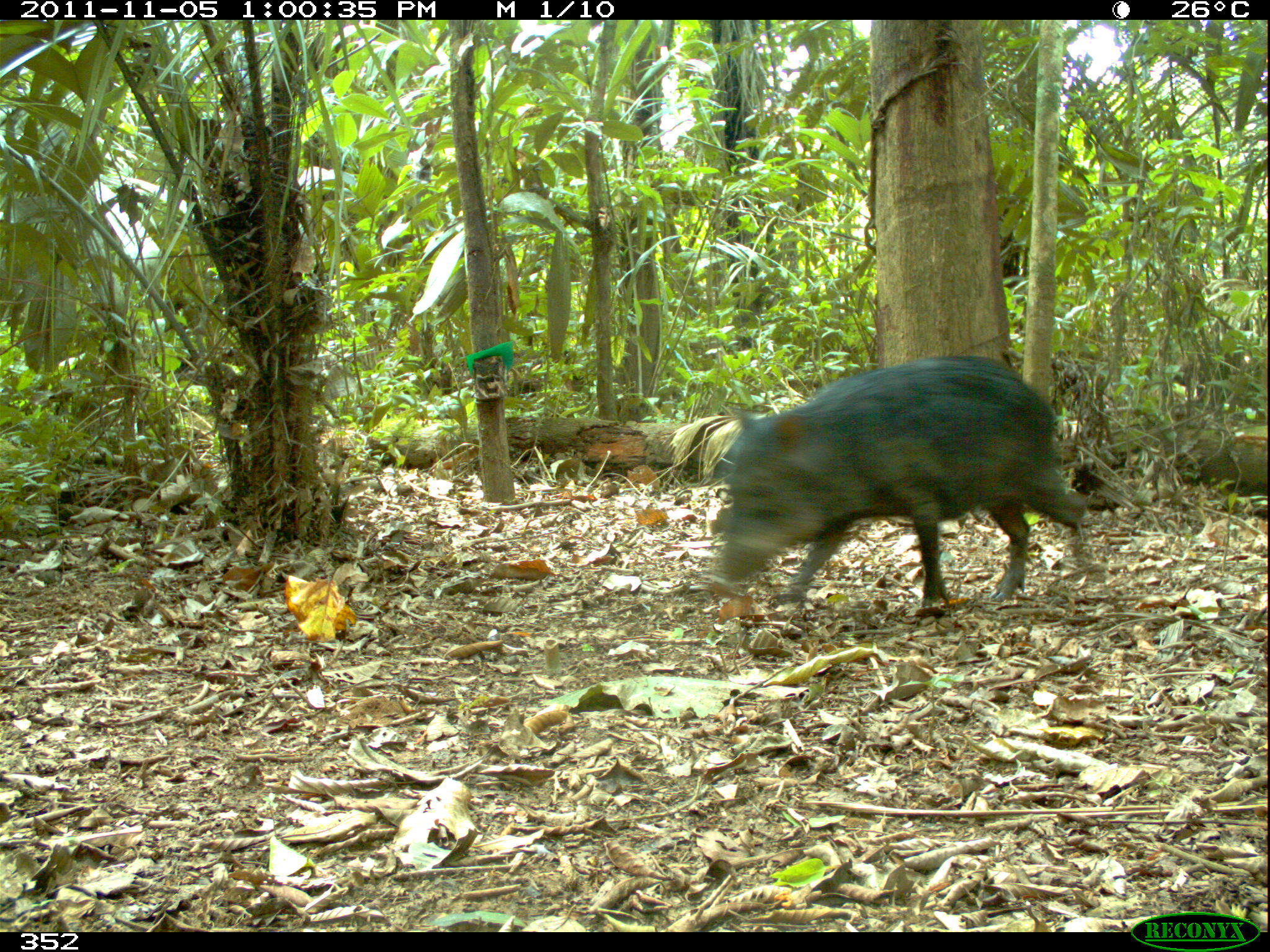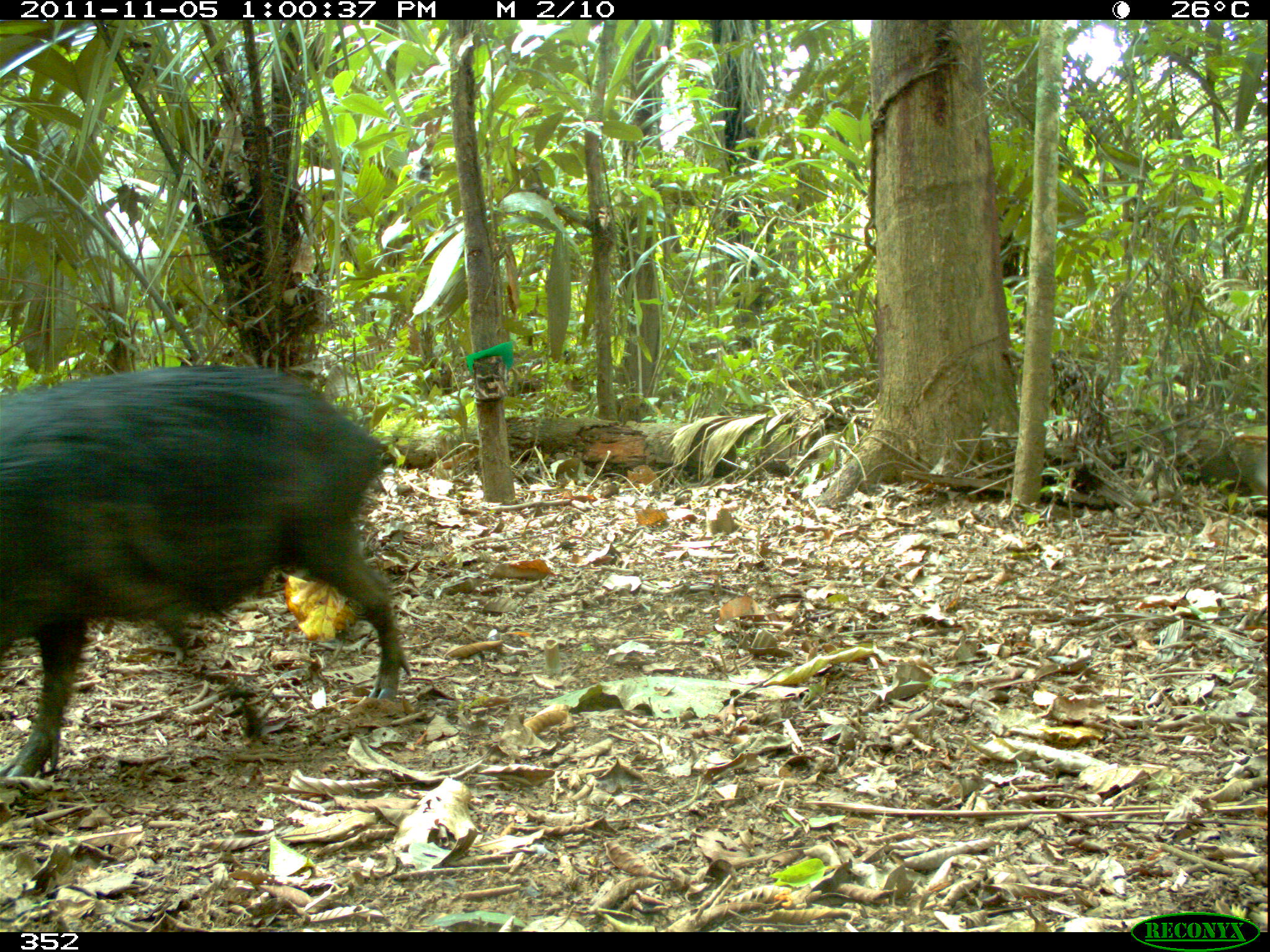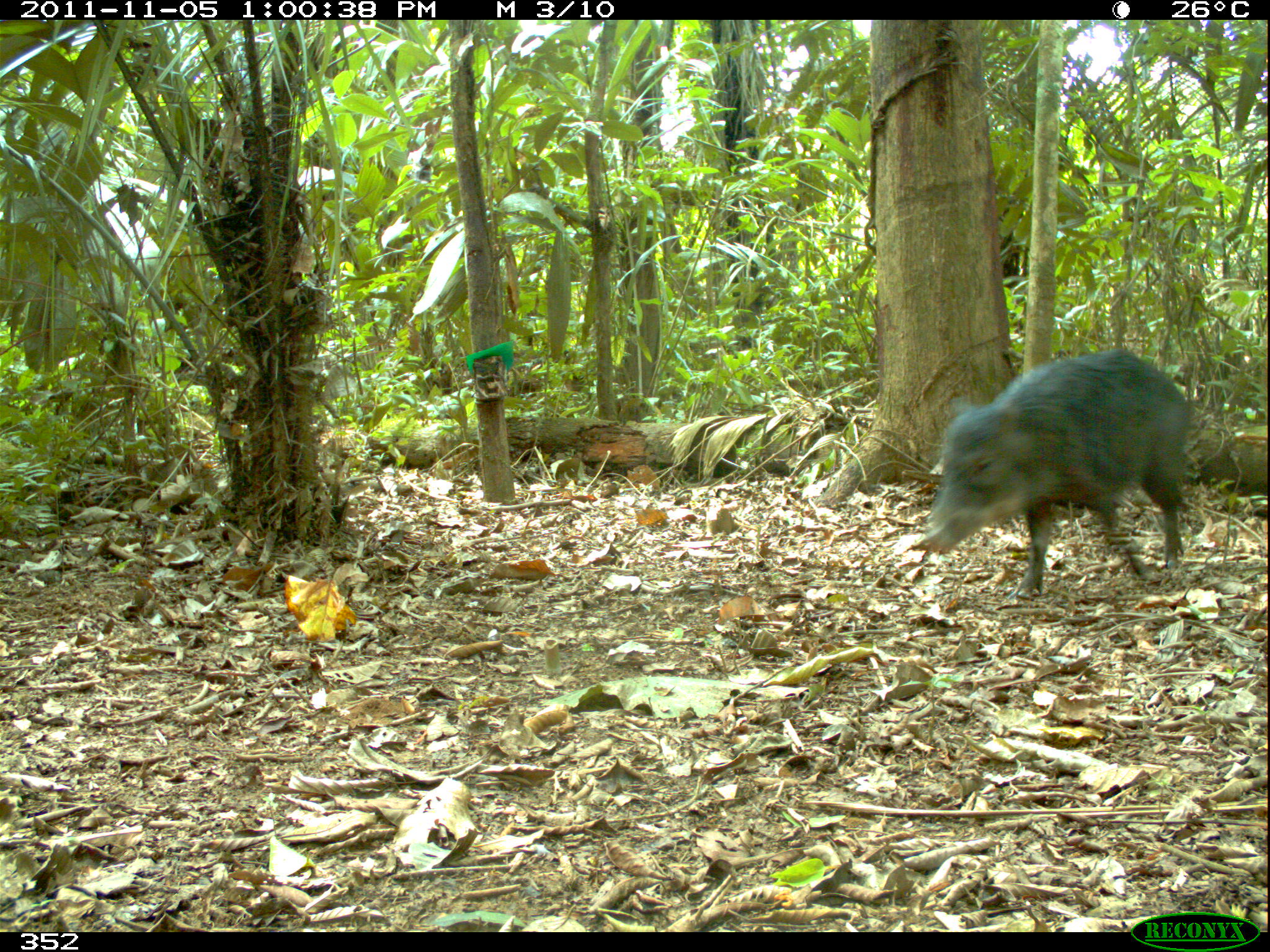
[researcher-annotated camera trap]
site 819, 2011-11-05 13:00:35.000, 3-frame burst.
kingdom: Animalia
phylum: Chordata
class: Mammalia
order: Artiodactyla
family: Tayassuidae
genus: Tayassu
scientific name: Tayassu pecari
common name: white-lipped peccary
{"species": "Tayassu pecari (white-lipped peccary)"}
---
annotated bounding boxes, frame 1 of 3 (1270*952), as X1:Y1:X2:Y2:
tayassu pecari: 711:353:1090:616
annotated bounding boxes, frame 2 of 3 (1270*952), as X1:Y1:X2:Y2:
tayassu pecari: 0:361:411:777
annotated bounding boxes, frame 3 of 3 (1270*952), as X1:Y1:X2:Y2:
tayassu pecari: 923:347:1196:600